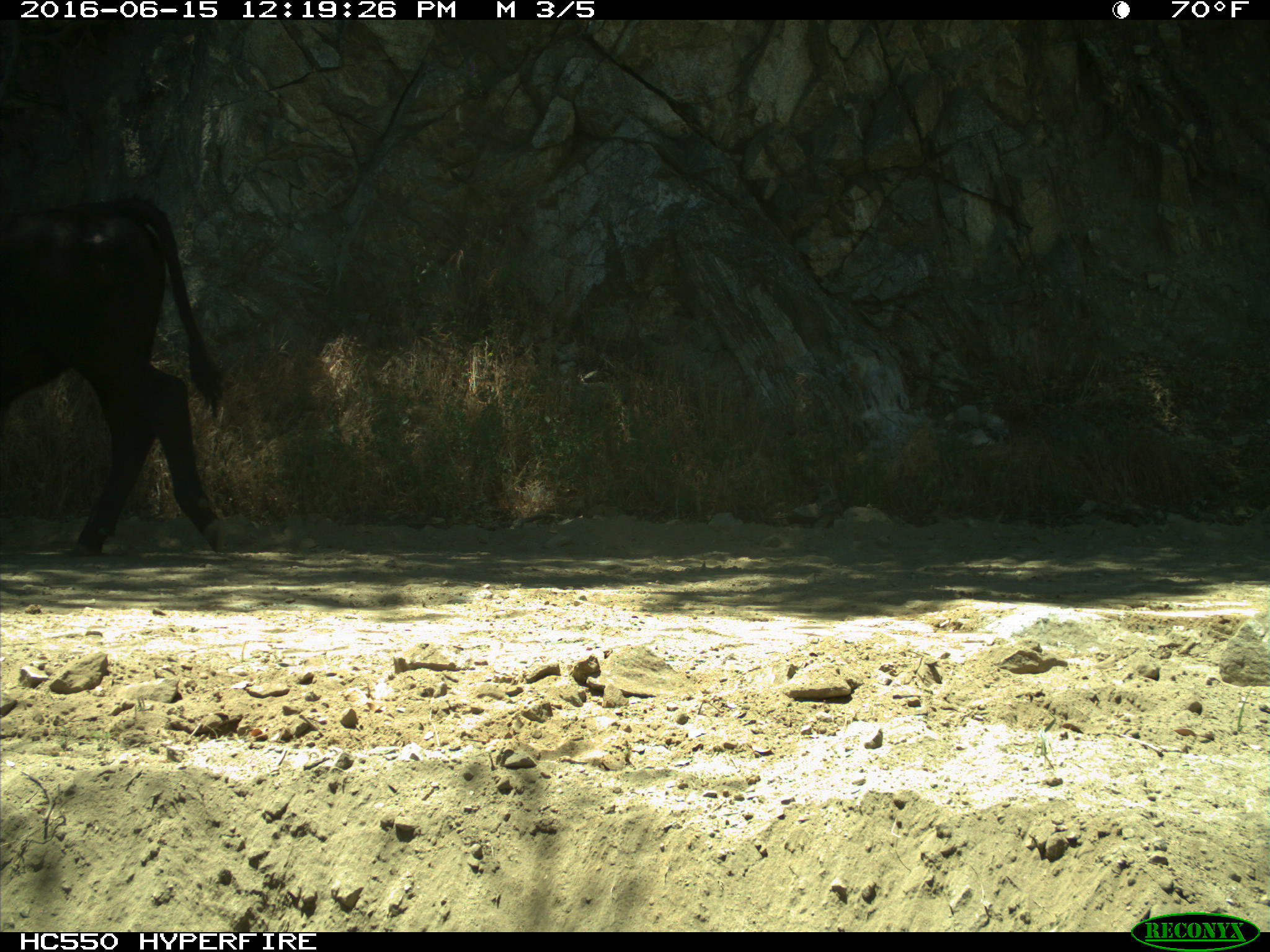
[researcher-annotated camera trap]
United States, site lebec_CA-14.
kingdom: Animalia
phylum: Chordata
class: Mammalia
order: Artiodactyla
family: Bovidae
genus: Bos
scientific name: Bos taurus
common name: domestic cow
Bos taurus (domestic cow).